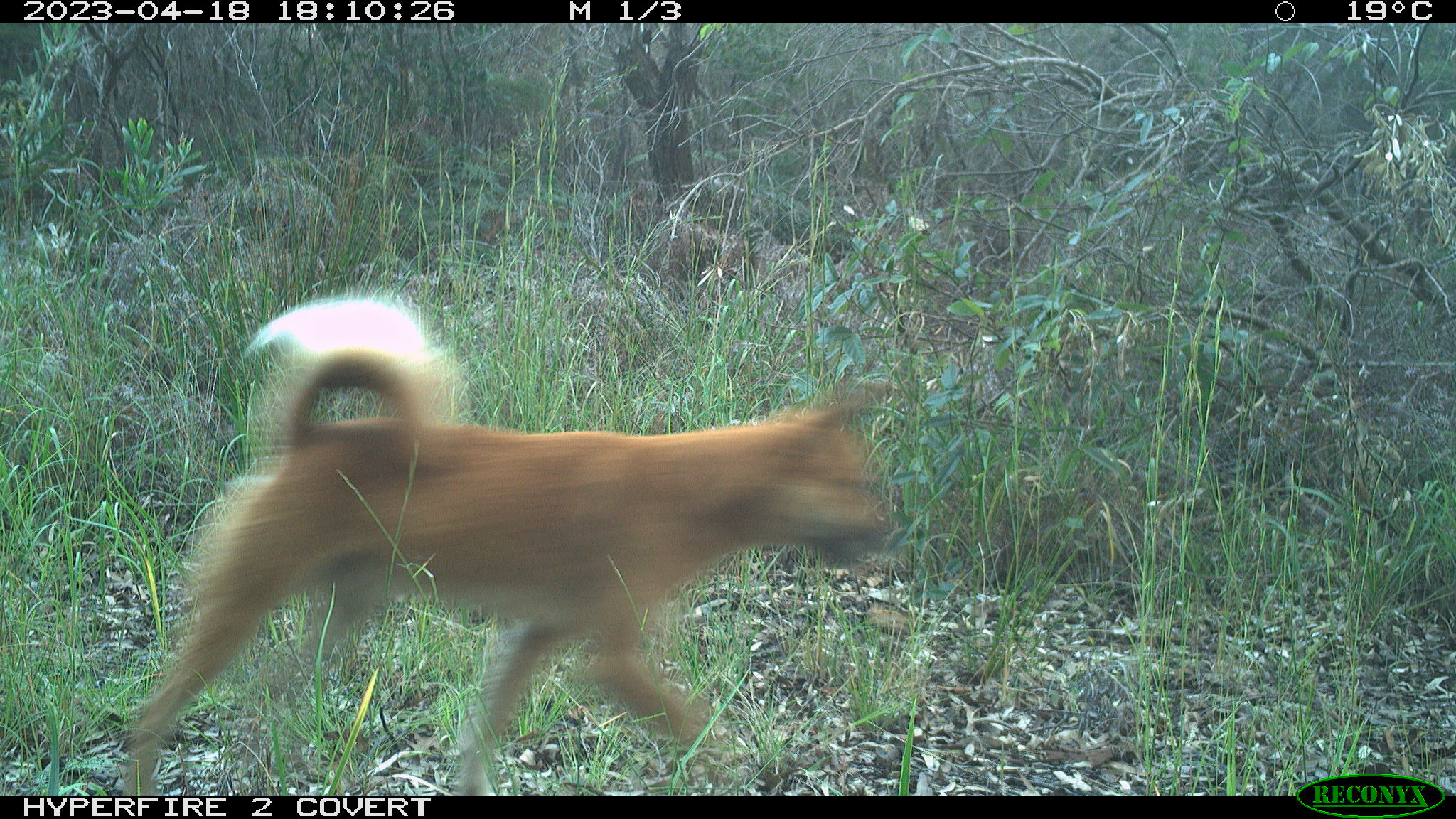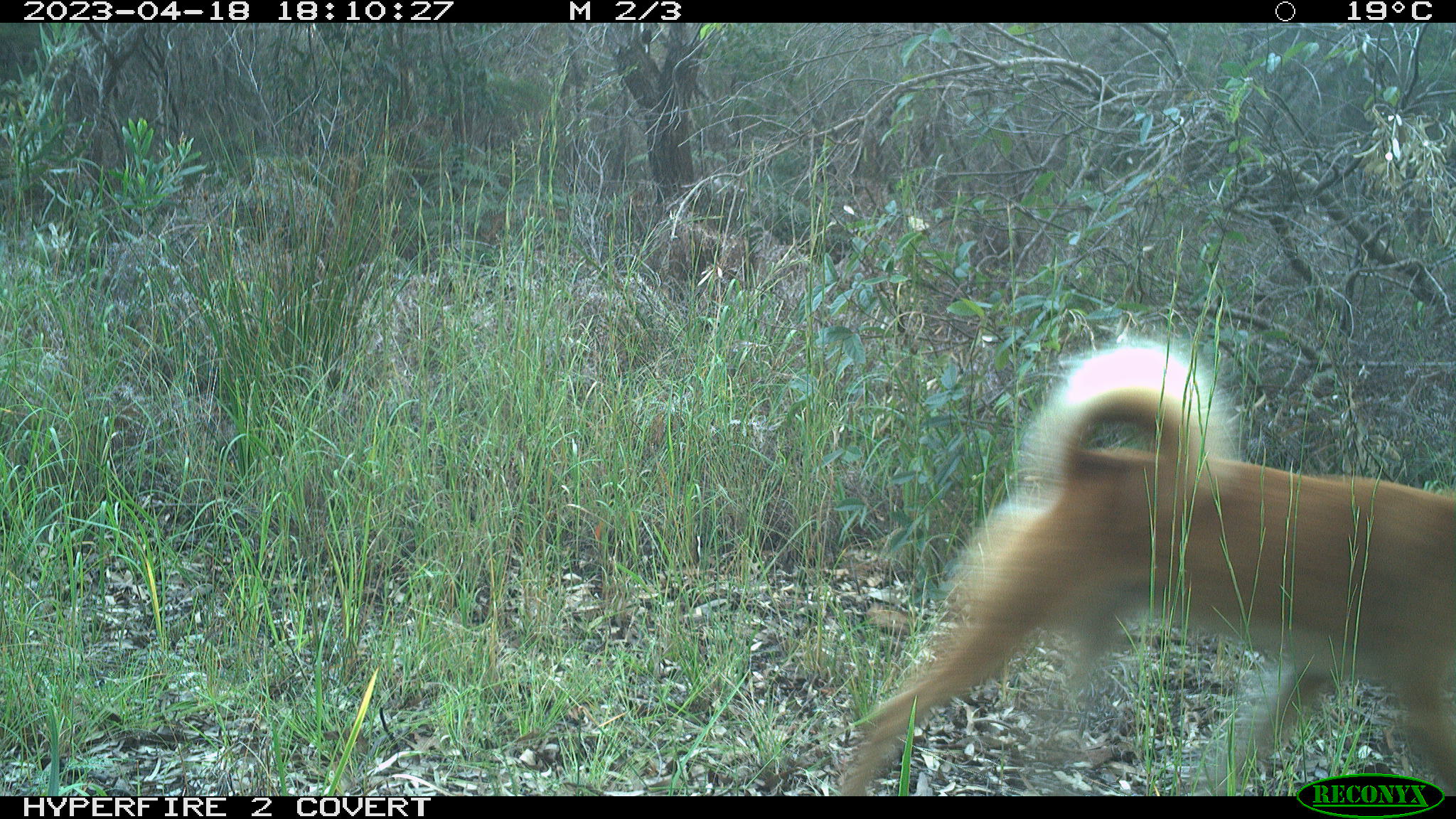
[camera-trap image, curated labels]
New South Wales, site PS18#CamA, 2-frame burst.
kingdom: Animalia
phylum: Chordata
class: Mammalia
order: Carnivora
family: Canidae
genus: Canis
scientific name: Canis familiaris dingo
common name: dingo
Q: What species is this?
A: Dingo (Canis familiaris dingo).